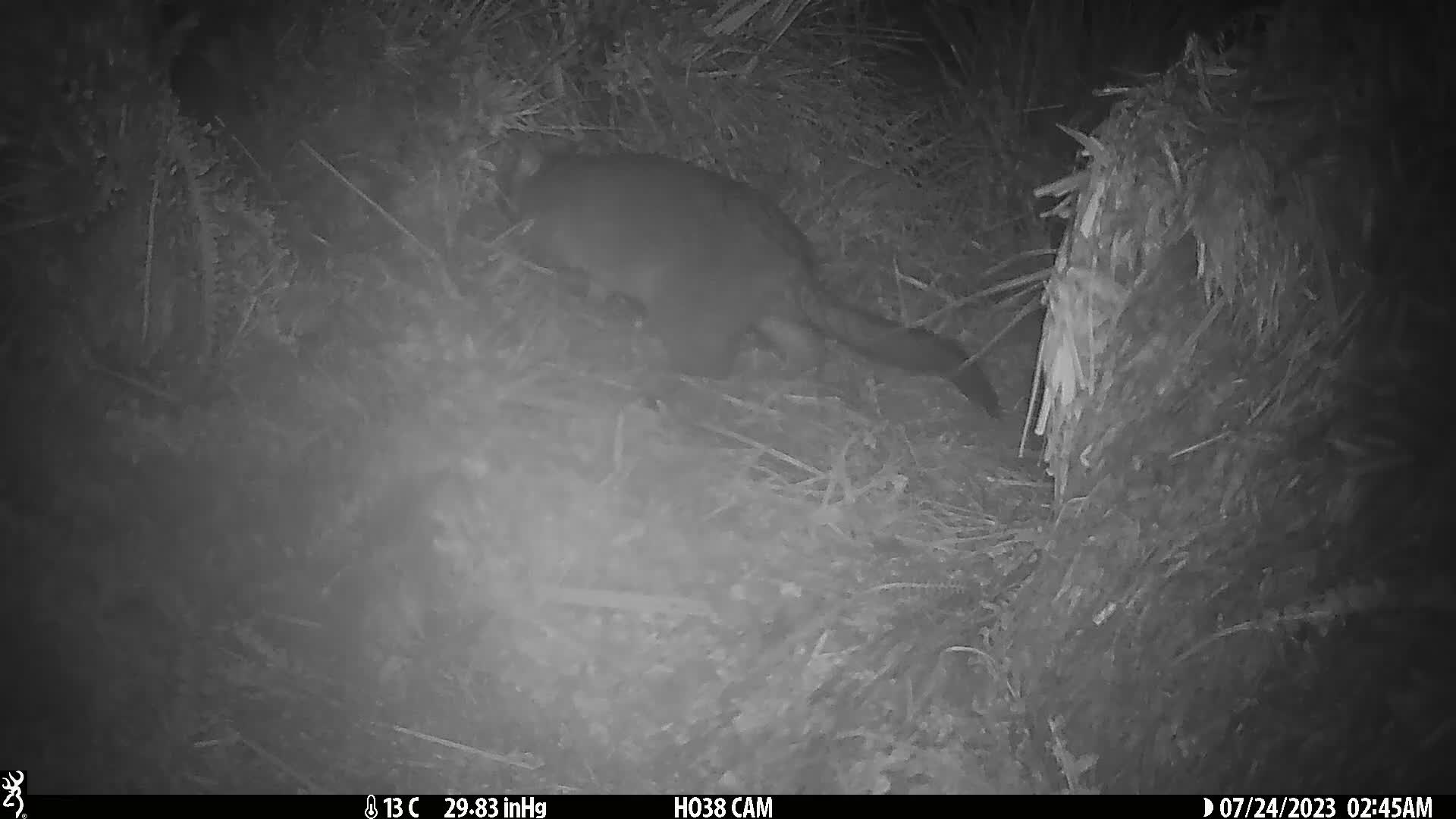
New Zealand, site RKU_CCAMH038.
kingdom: Animalia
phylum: Chordata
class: Mammalia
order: Diprotodontia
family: Phalangeridae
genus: Trichosurus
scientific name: Trichosurus vulpecula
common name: common brushtail possum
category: possum